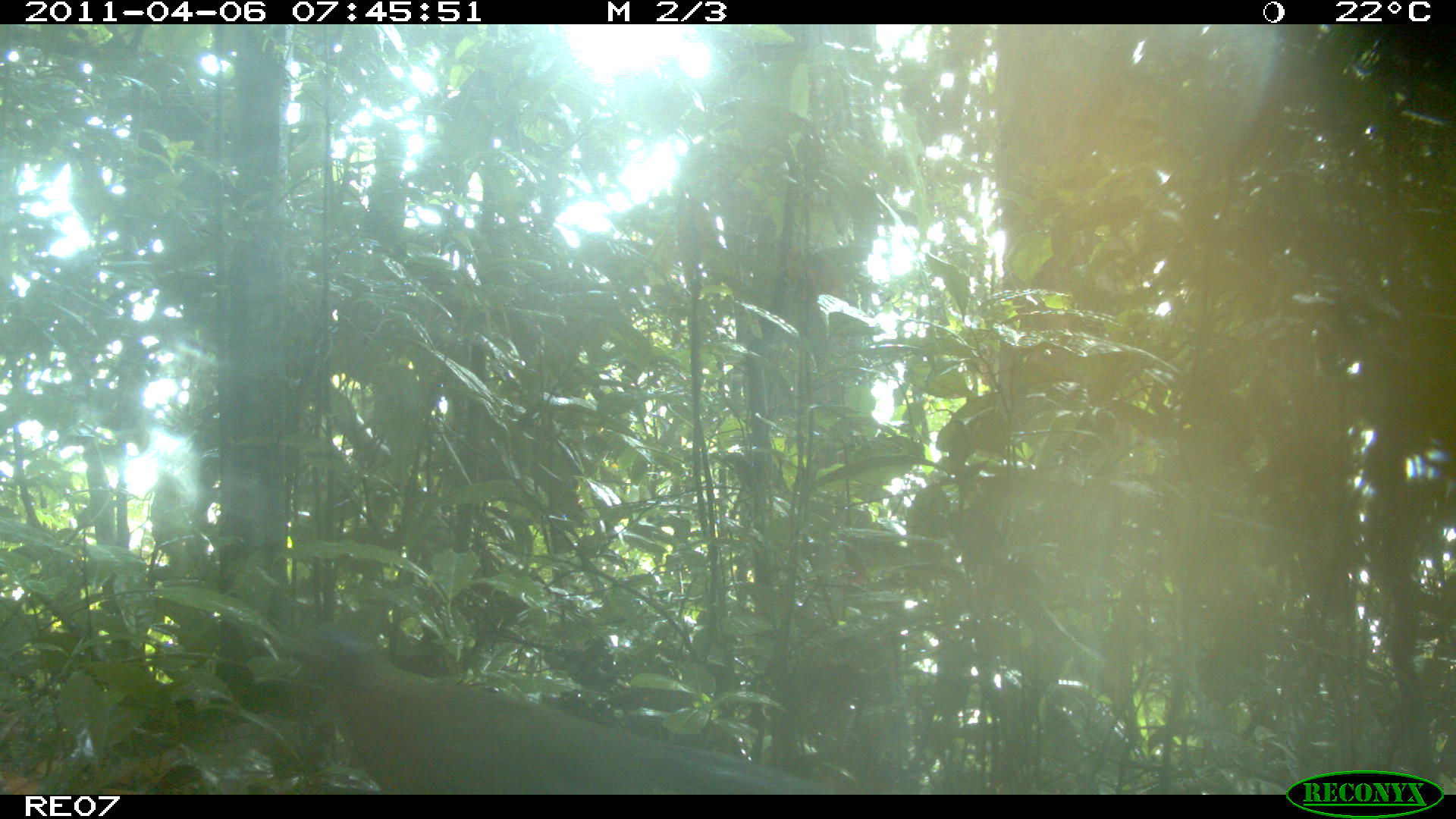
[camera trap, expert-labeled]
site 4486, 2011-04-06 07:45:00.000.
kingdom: Animalia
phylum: Chordata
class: Aves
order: Cuculiformes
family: Cuculidae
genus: Coua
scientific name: Coua serriana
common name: red-breasted coua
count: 1